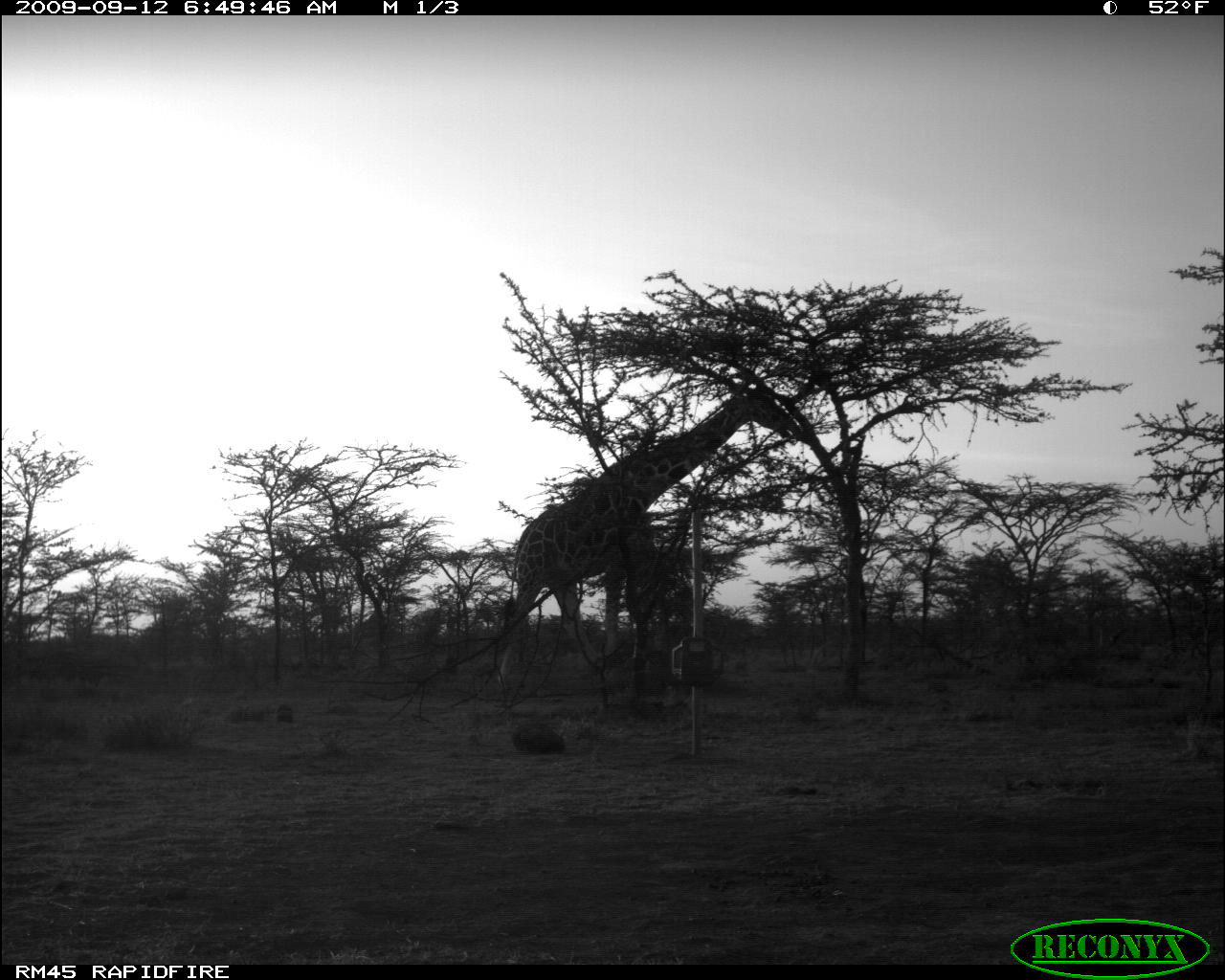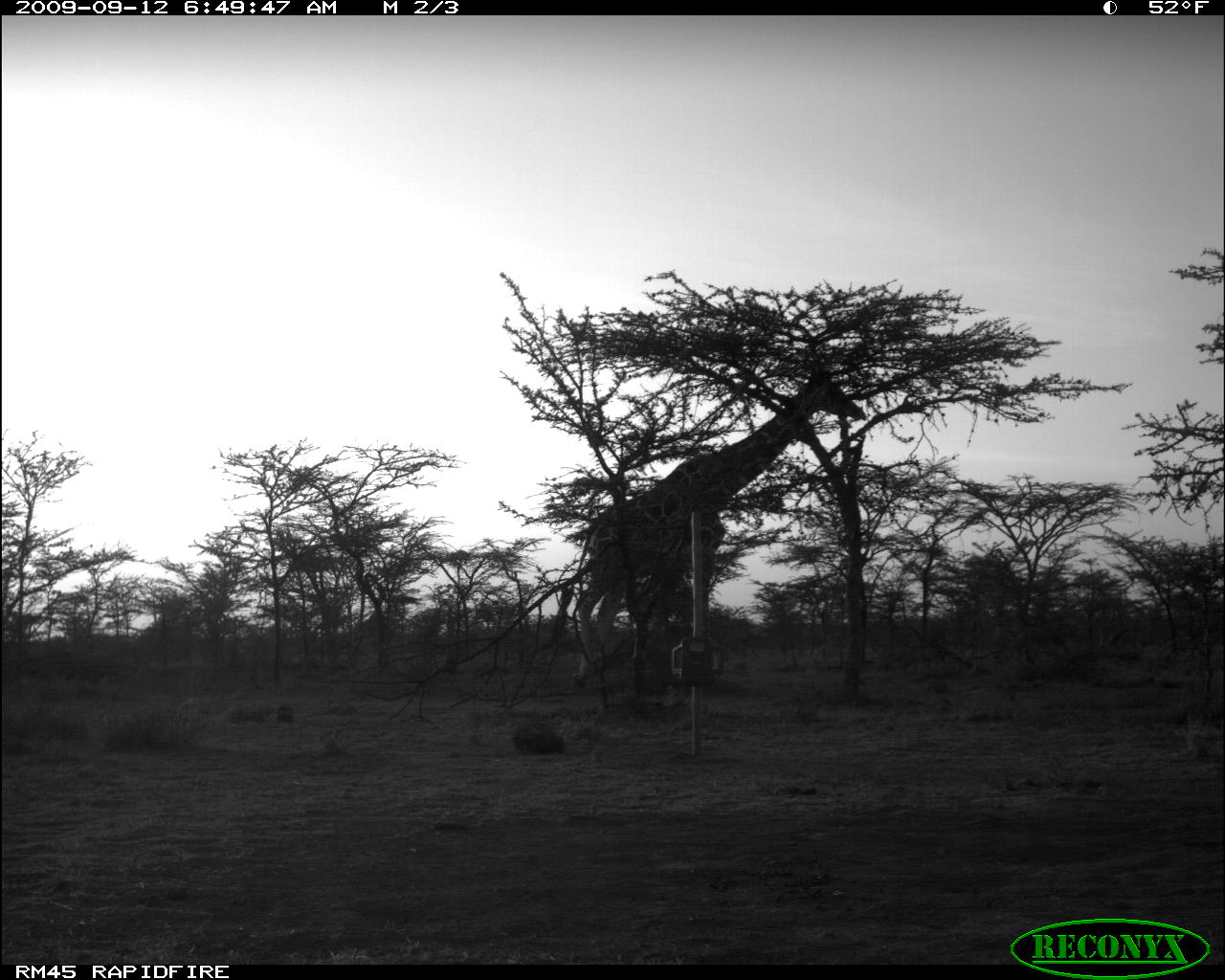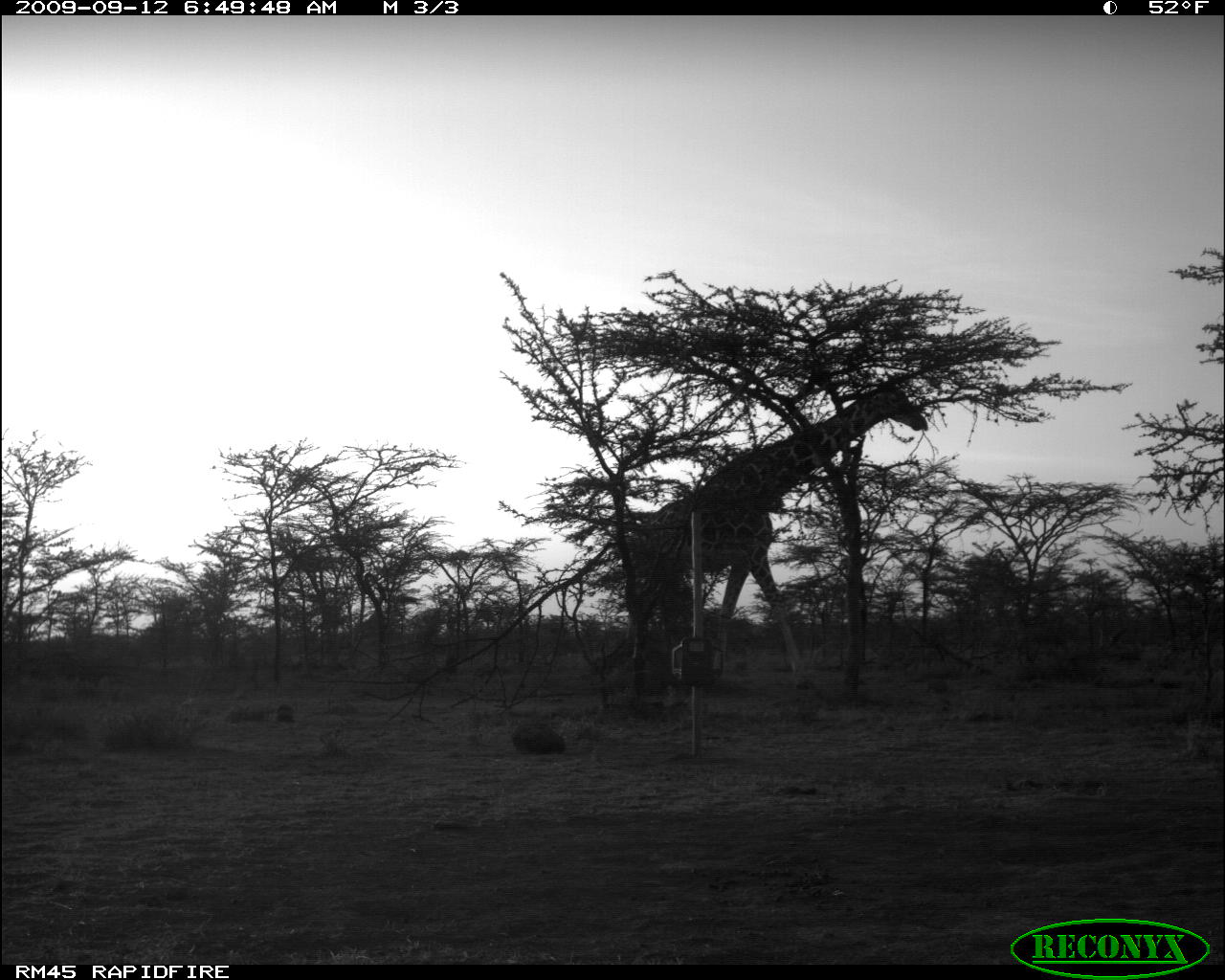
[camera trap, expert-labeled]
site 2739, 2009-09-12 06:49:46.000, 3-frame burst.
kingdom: Animalia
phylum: Chordata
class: Mammalia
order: Artiodactyla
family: Giraffidae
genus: Giraffa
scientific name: Giraffa camelopardalis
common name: giraffe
Giraffa camelopardalis (giraffe), count 1.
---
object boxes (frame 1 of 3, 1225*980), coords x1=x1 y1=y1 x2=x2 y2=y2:
giraffa camelopardalis: x1=504 y1=378 x2=795 y2=701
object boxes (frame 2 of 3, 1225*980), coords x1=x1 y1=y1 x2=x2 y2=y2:
giraffa camelopardalis: x1=572 y1=367 x2=863 y2=683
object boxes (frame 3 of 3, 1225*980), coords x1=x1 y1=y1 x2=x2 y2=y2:
giraffa camelopardalis: x1=625 y1=377 x2=926 y2=683